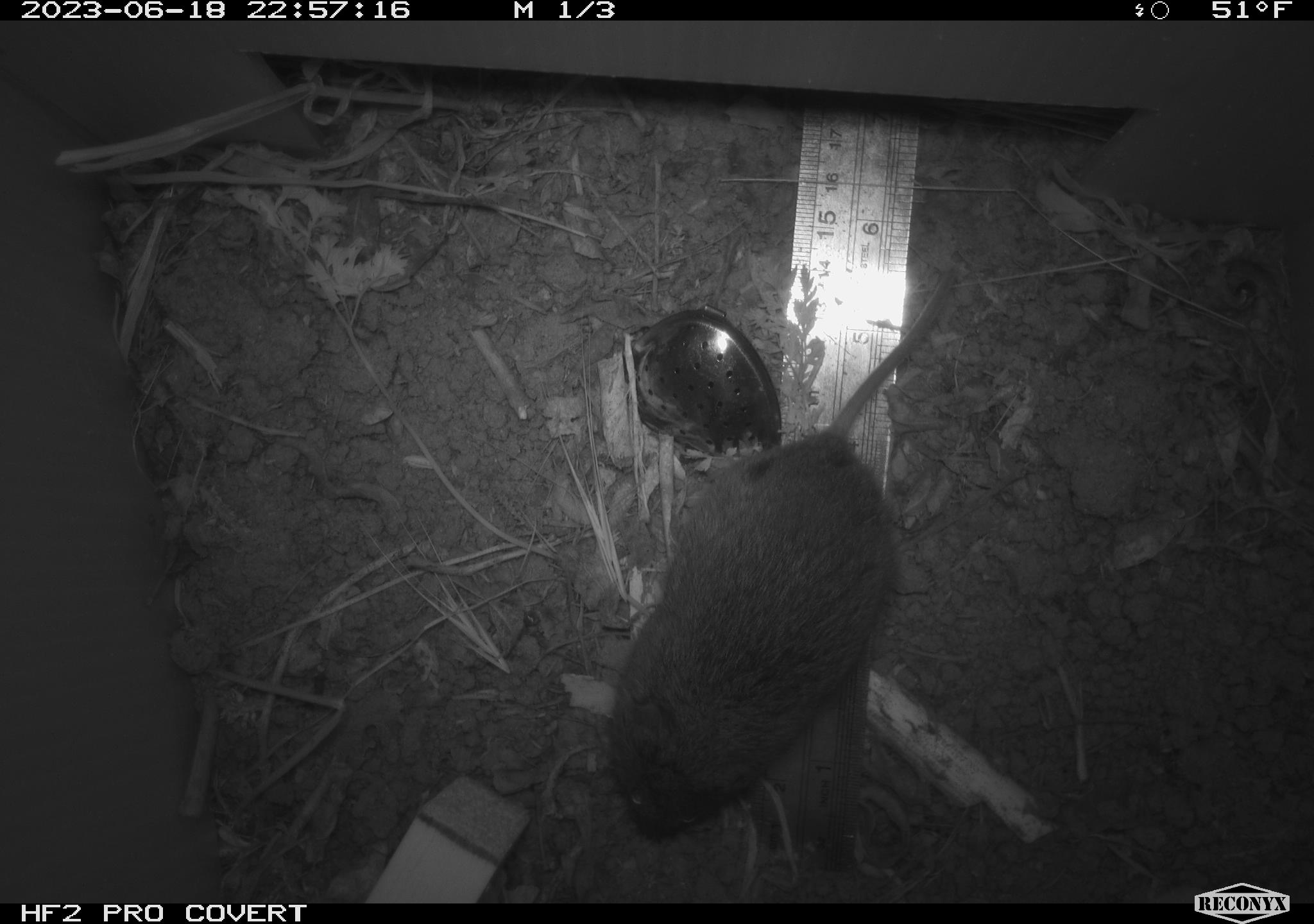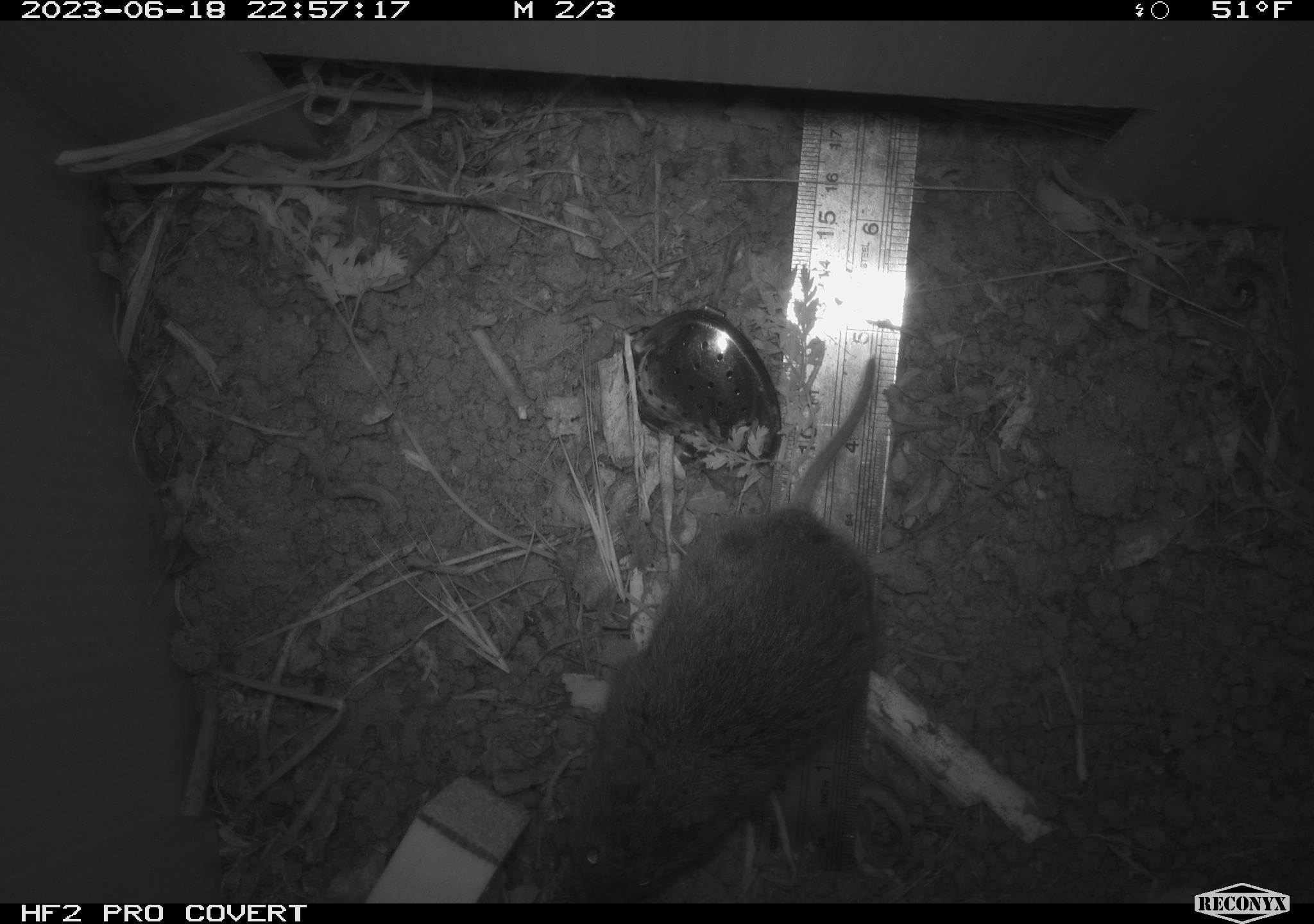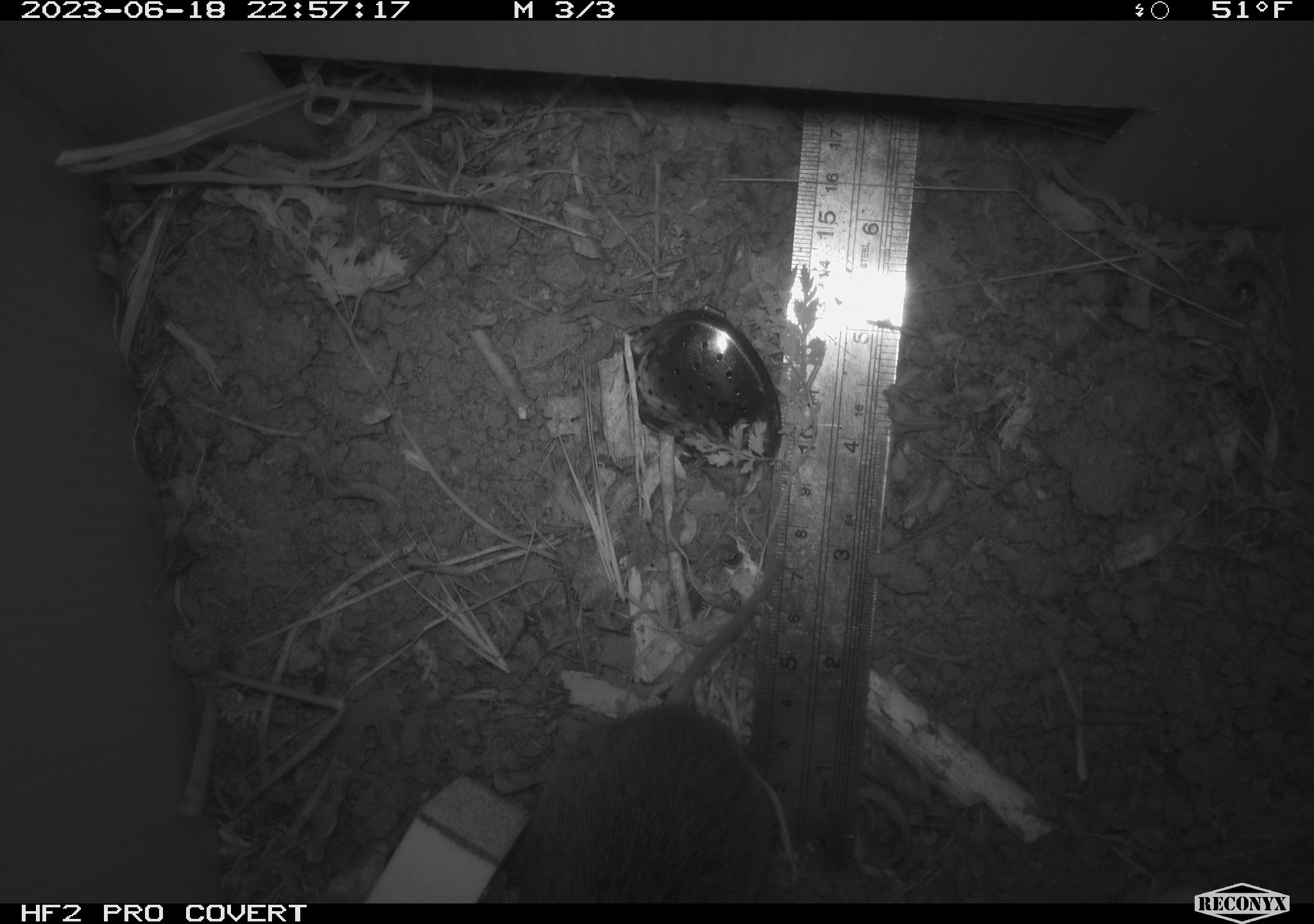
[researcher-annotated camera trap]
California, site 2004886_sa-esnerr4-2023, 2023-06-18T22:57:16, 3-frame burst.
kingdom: Animalia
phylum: Chordata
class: Mammalia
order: Rodentia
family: Cricetidae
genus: Microtus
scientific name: Microtus californicus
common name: california vole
California vole (Microtus californicus).